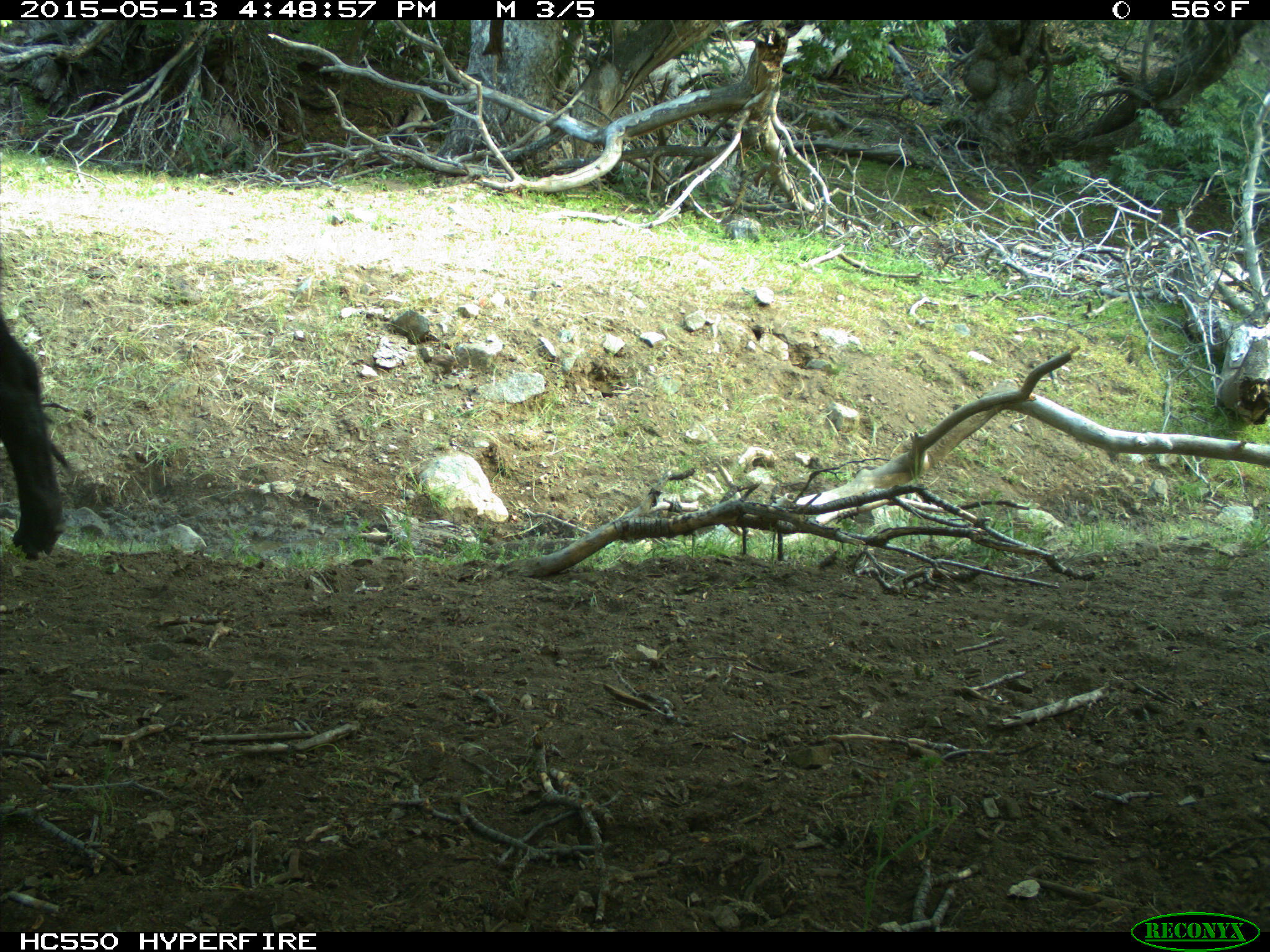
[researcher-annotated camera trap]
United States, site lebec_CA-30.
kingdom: Animalia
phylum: Chordata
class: Mammalia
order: Artiodactyla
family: Bovidae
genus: Bos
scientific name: Bos taurus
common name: domestic cow